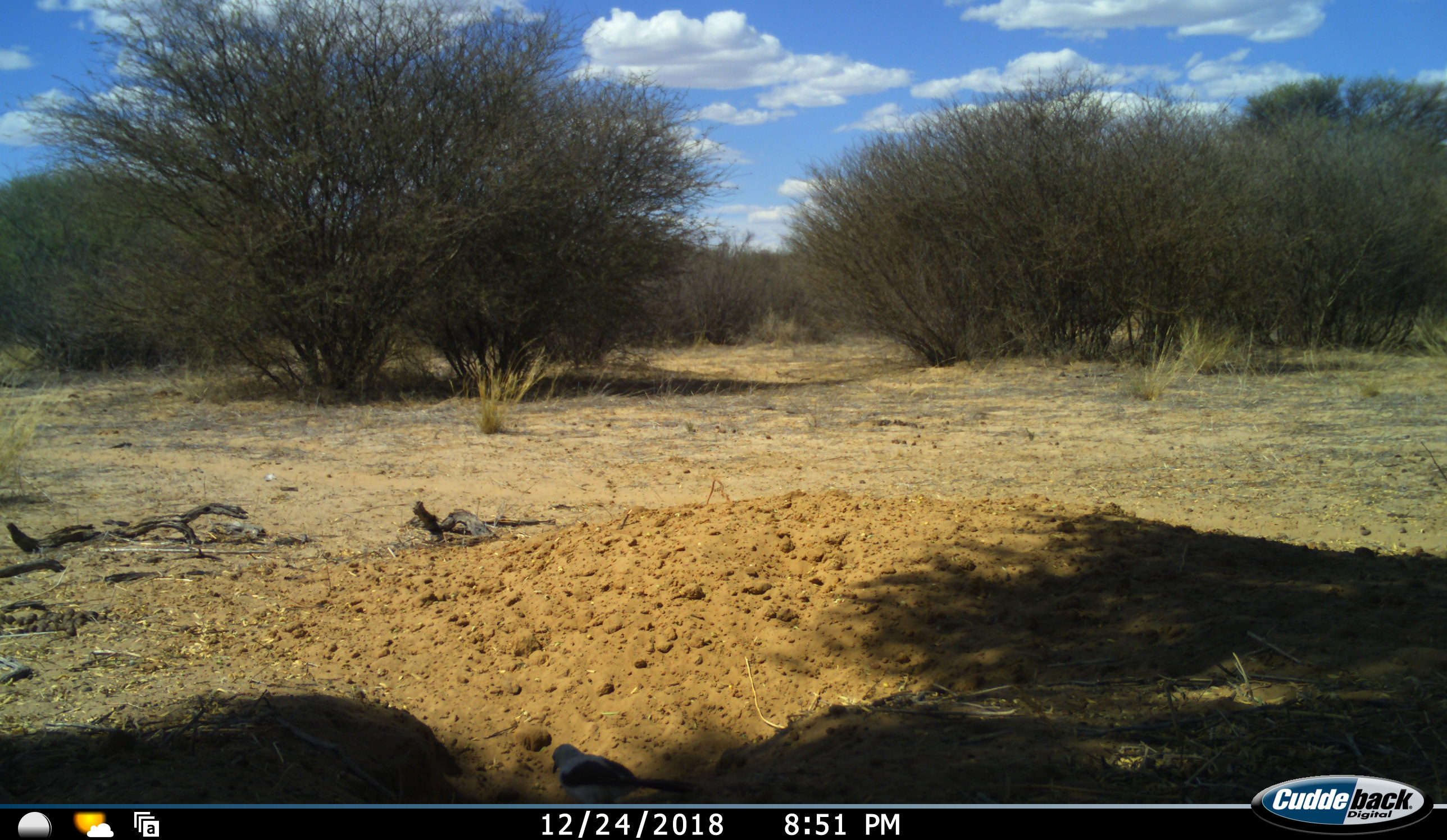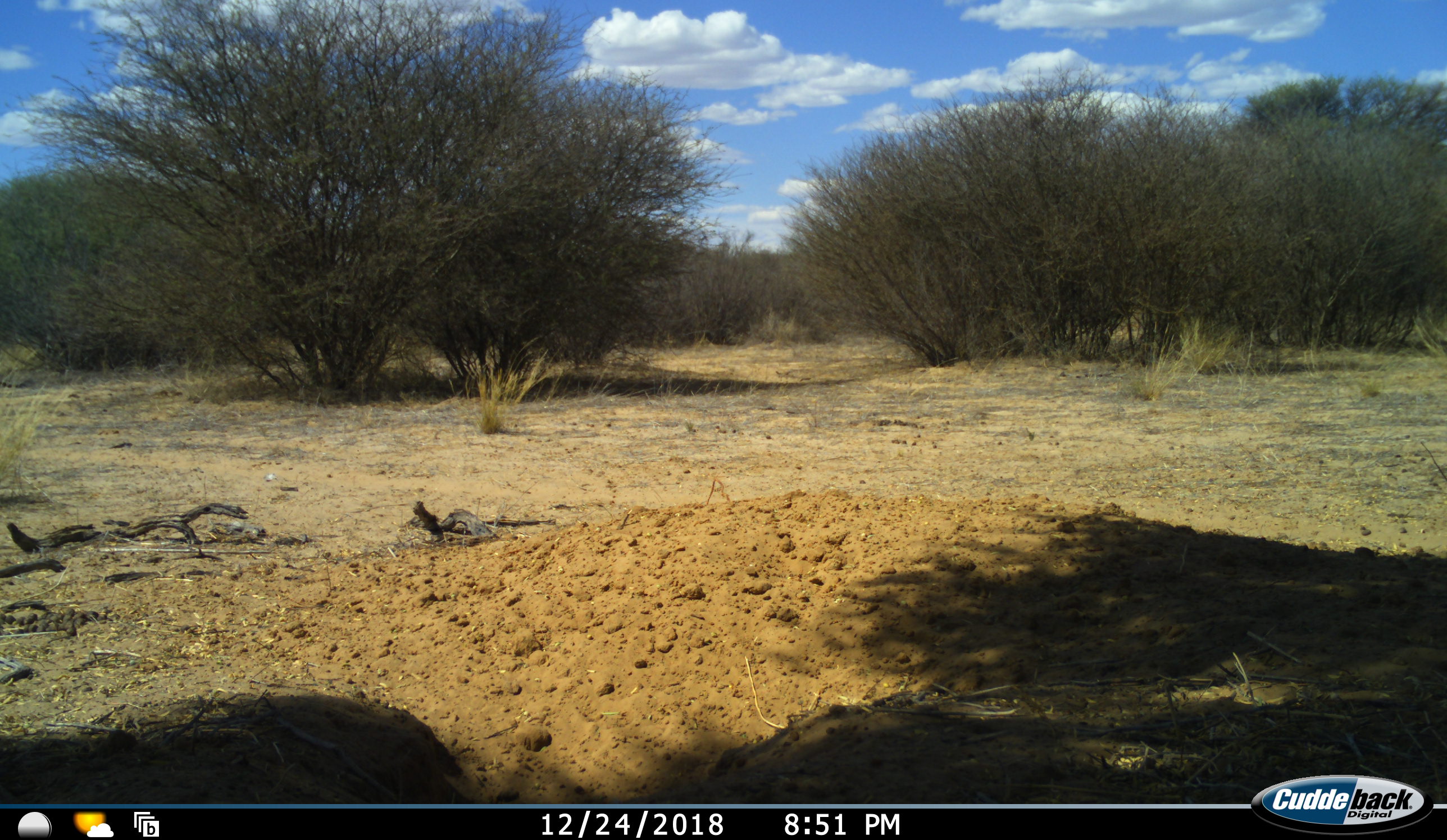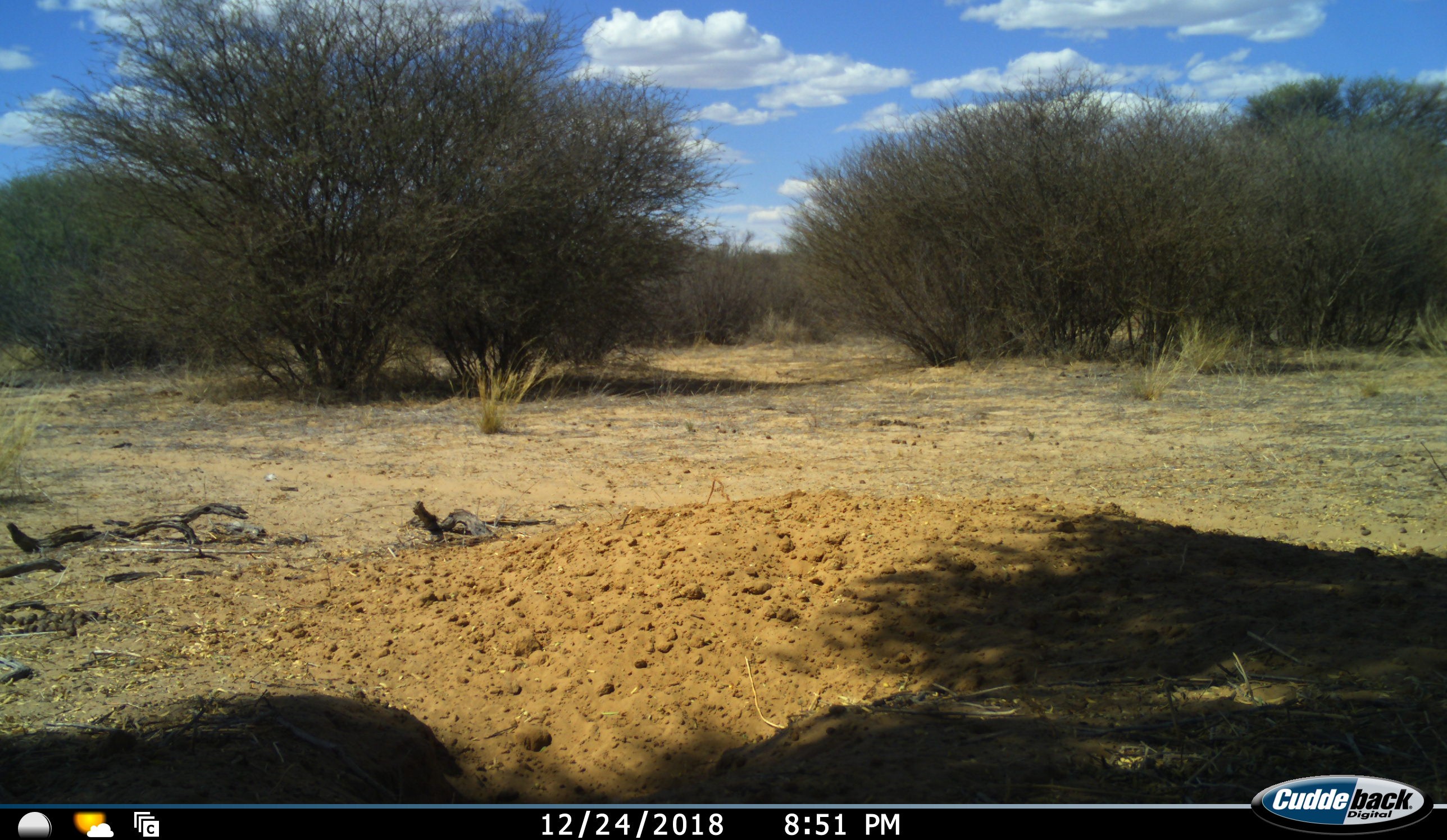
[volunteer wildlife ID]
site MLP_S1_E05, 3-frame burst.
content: unidentified animal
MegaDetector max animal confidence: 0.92